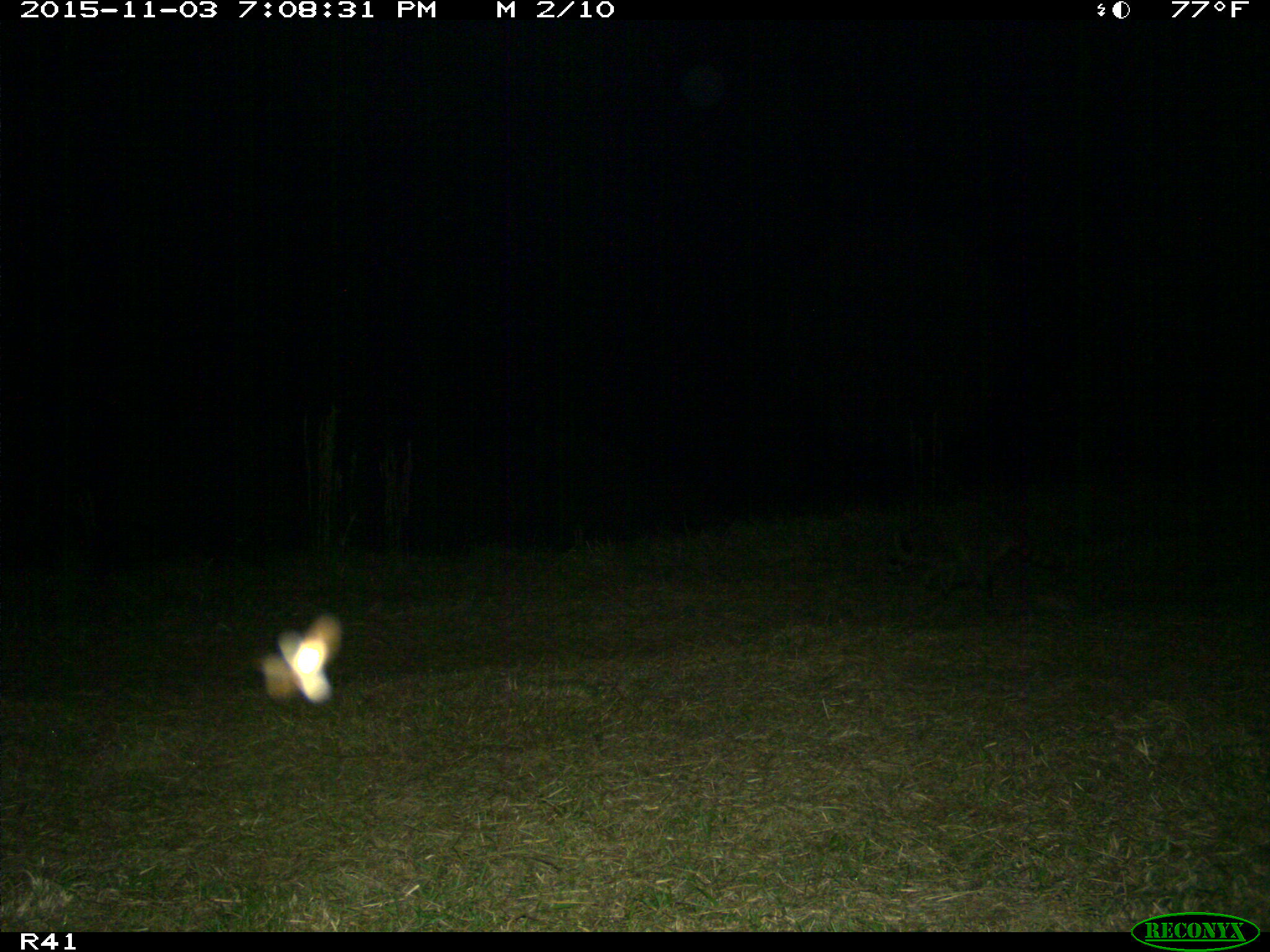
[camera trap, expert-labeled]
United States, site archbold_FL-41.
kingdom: Animalia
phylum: Chordata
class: Mammalia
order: Carnivora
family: Procyonidae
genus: Procyon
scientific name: Procyon lotor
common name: common raccoon